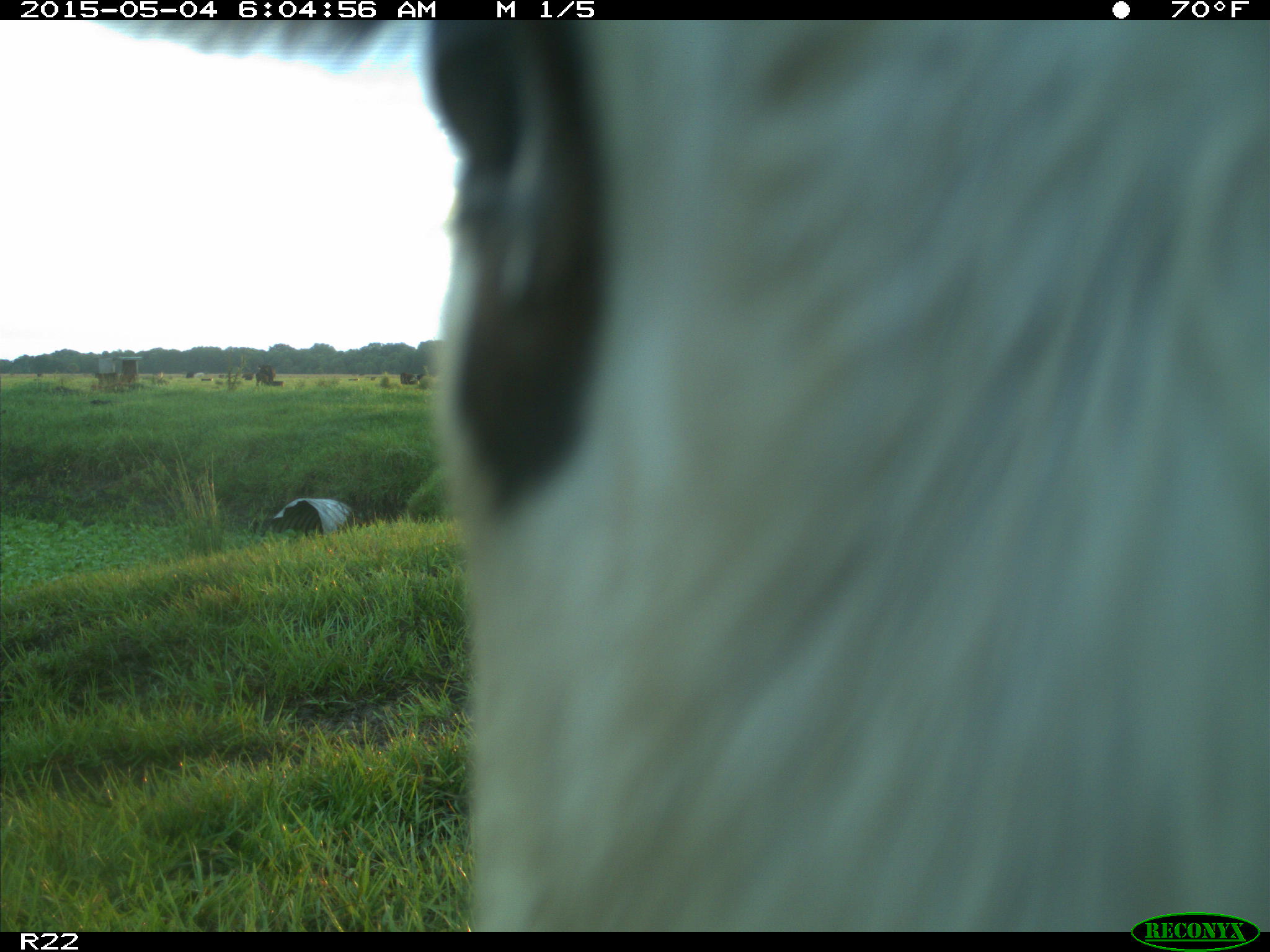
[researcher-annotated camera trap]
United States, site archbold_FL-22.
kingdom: Animalia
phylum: Chordata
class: Mammalia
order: Artiodactyla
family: Bovidae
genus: Bos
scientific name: Bos taurus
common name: domestic cow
Bos taurus (domestic cow).